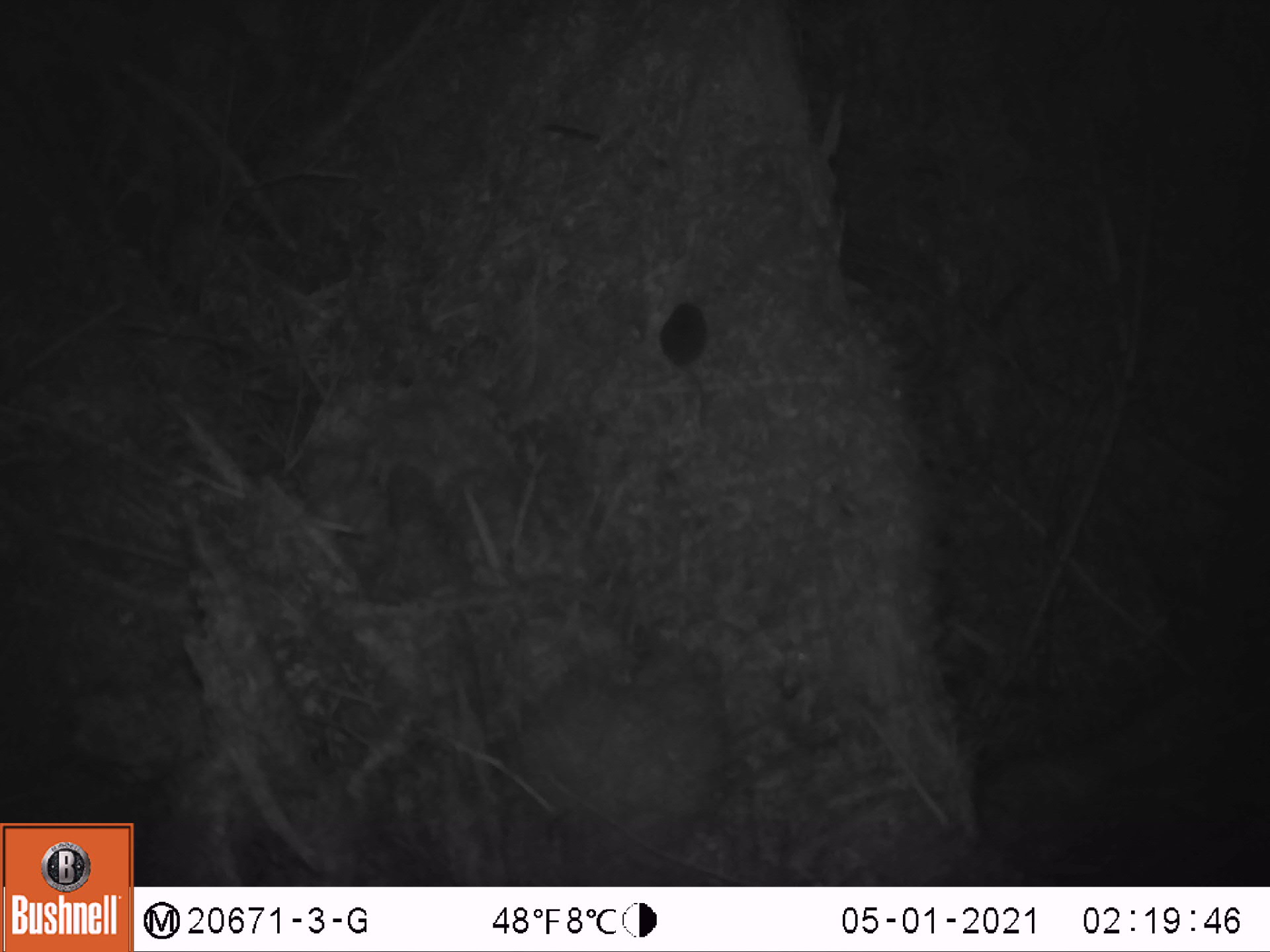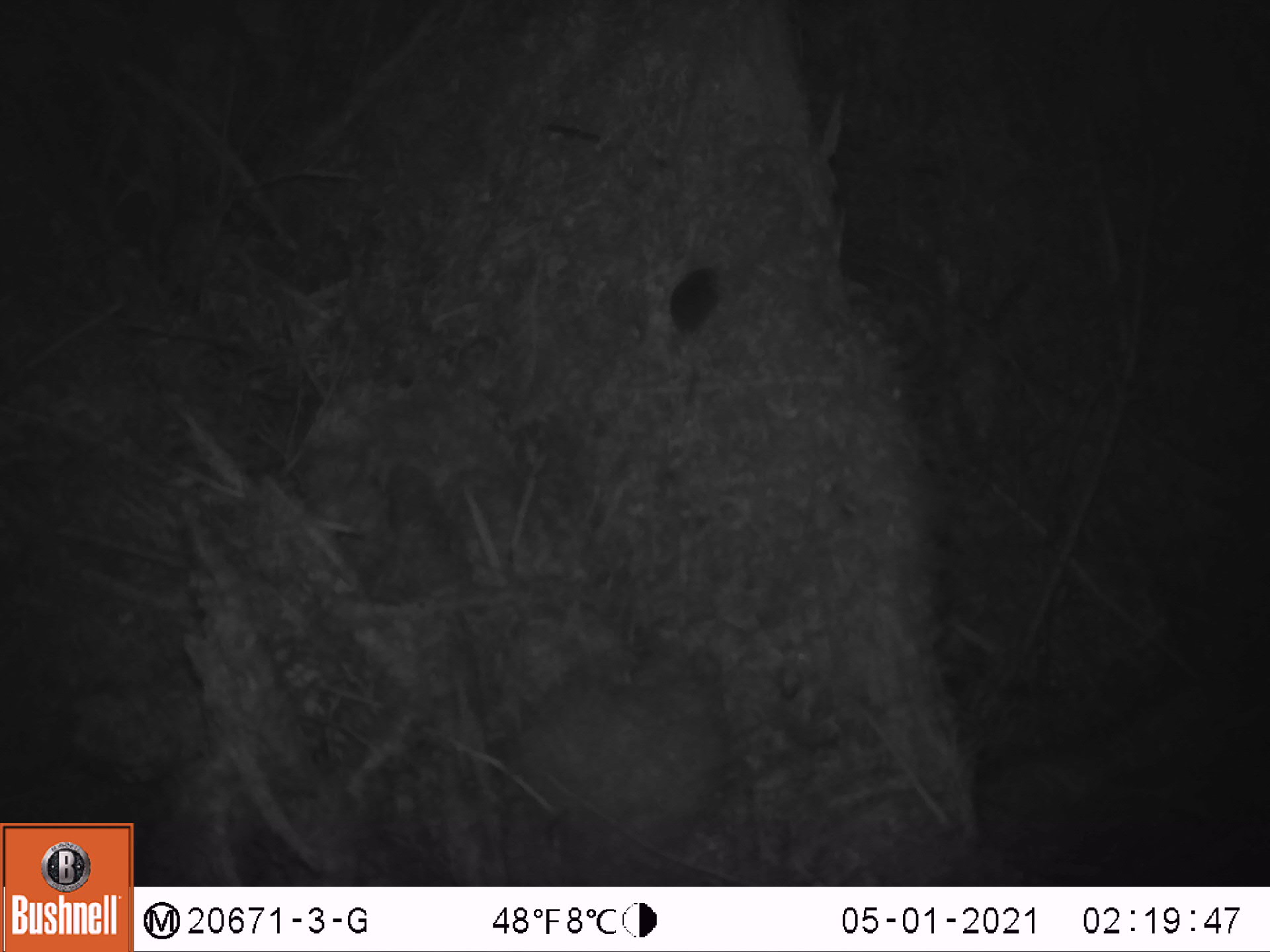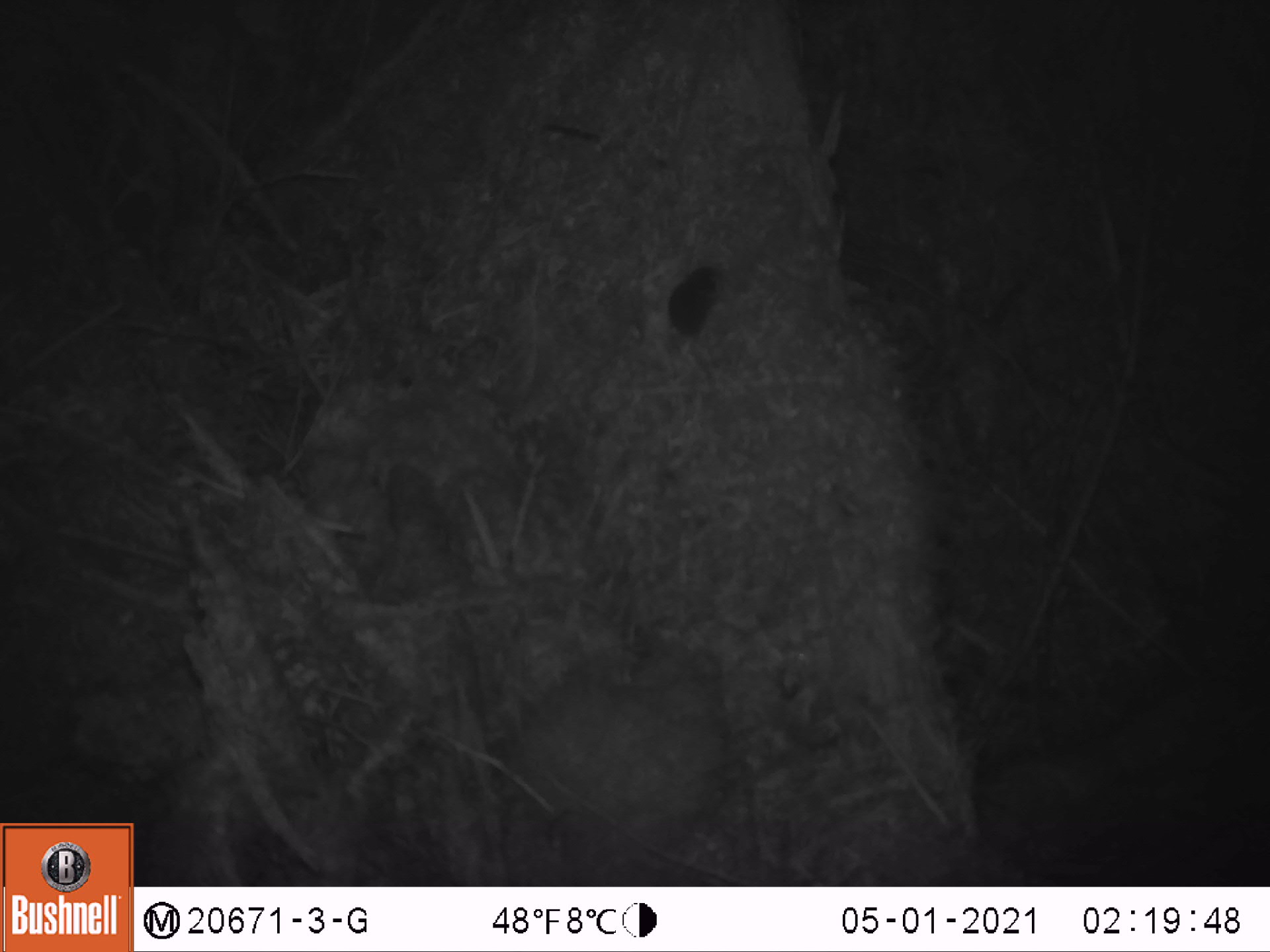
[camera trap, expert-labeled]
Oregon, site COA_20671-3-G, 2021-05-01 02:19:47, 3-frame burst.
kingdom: Animalia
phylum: Chordata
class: Mammalia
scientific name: Mammalia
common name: small mammal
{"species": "small mammal (Mammalia)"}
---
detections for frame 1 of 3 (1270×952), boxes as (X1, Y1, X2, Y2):
small mammal: (645, 277, 759, 450)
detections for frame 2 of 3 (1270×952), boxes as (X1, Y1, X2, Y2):
small mammal: (628, 225, 778, 397)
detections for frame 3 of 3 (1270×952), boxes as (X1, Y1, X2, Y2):
small mammal: (621, 229, 759, 405)